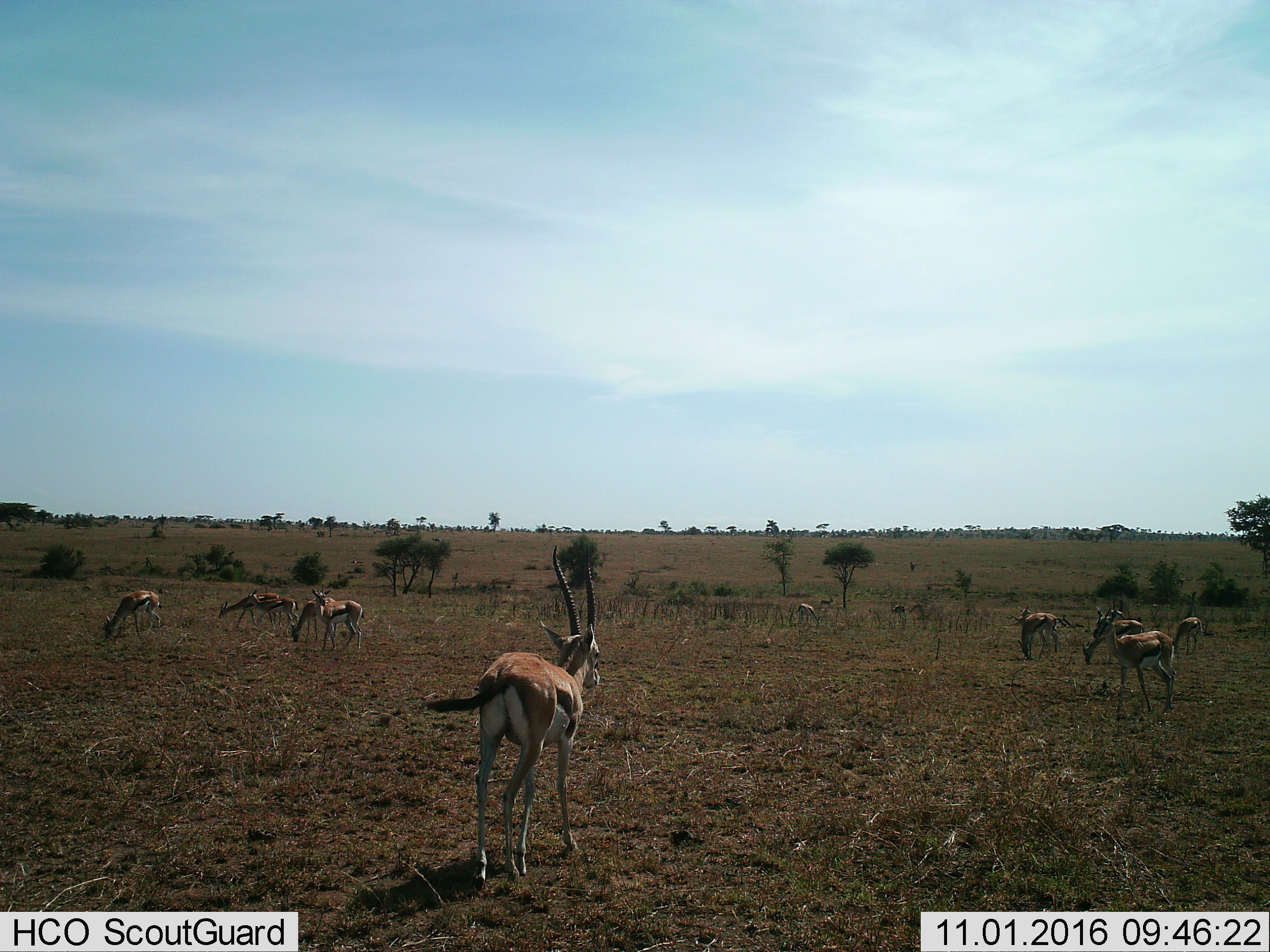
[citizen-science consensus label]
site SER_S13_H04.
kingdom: Animalia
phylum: Chordata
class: Mammalia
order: Artiodactyla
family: Bovidae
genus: Eudorcas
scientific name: Eudorcas thomsonii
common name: thomson's gazelle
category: gazellethomsons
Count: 11-50.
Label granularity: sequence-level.